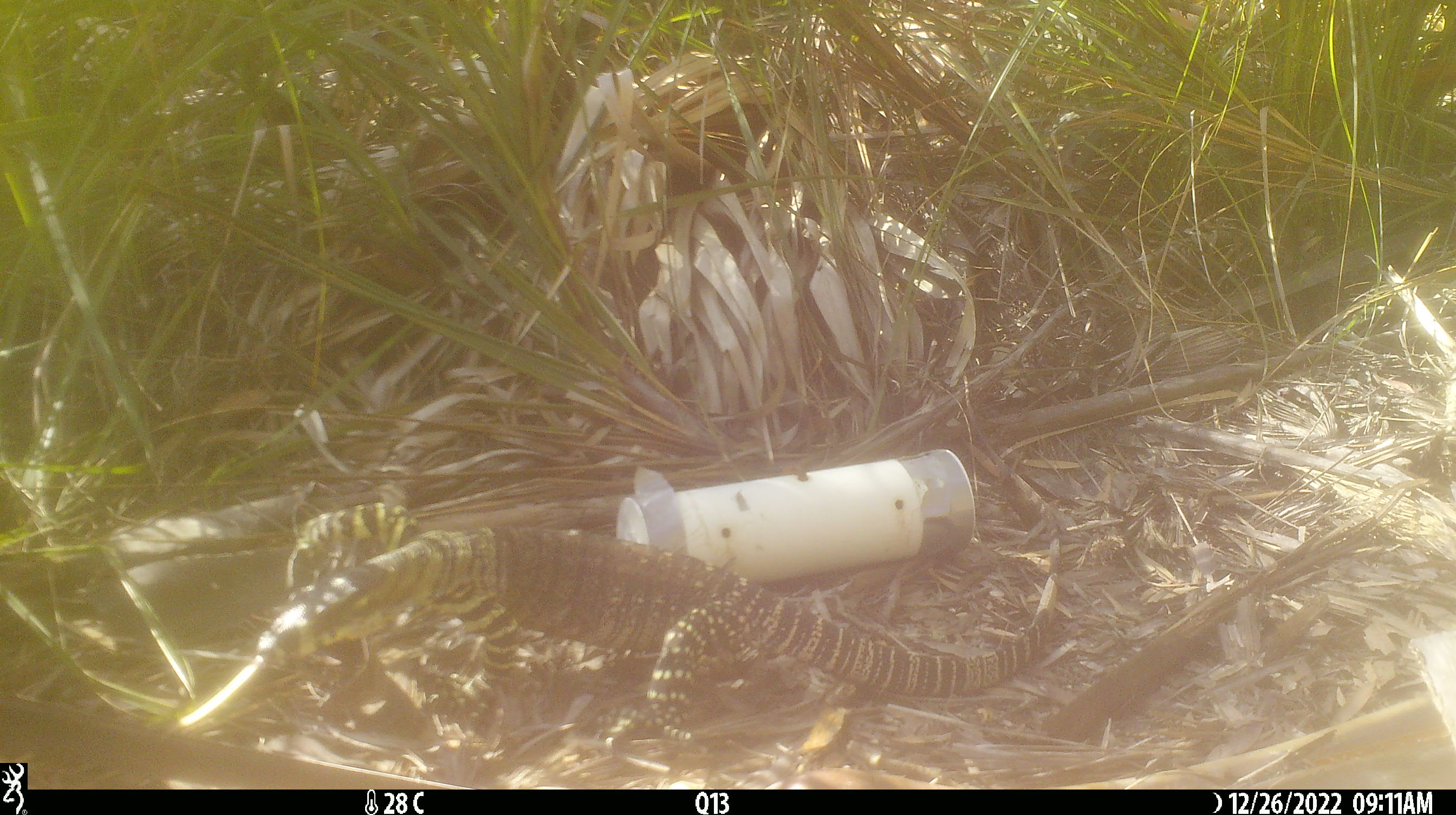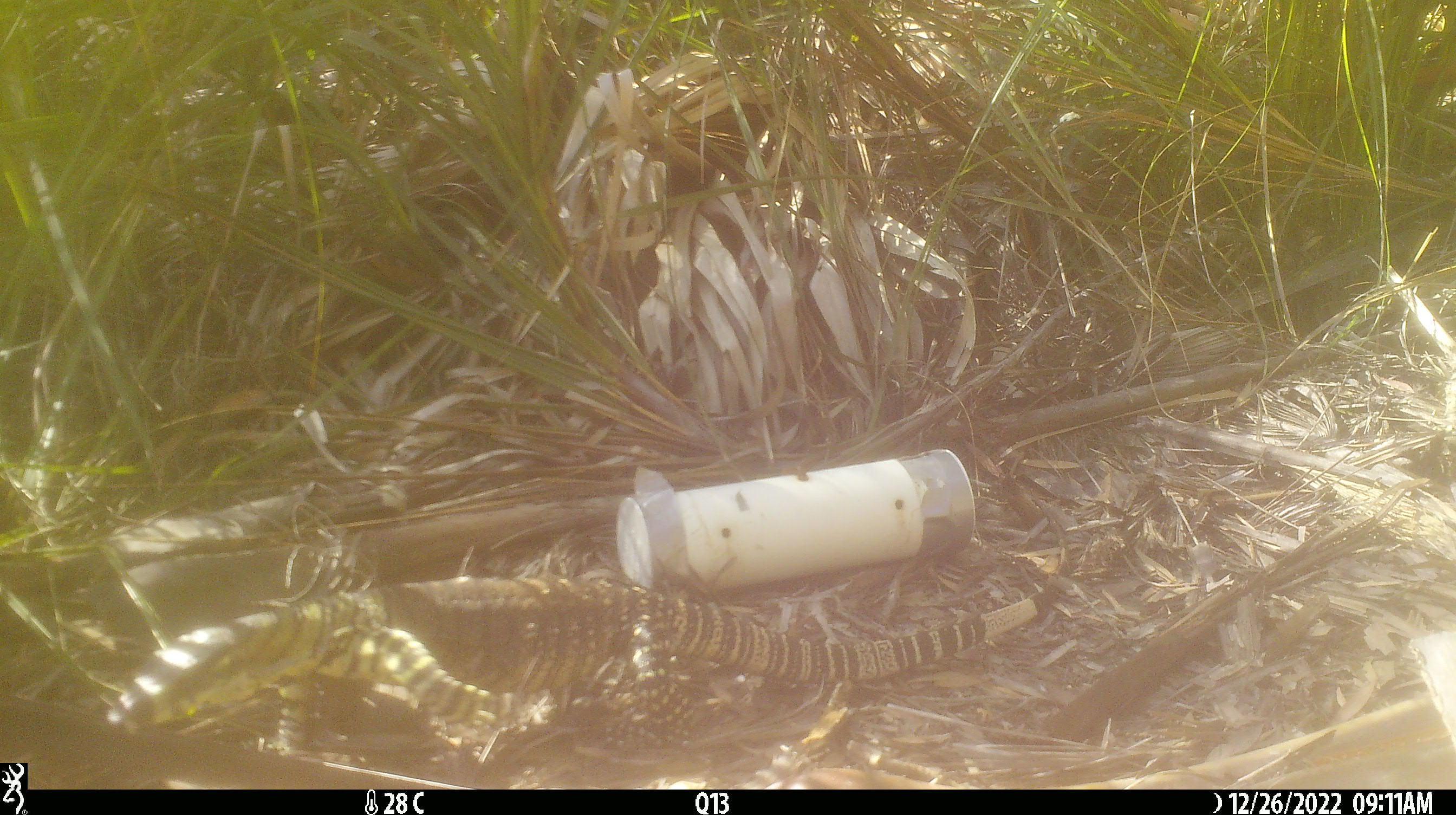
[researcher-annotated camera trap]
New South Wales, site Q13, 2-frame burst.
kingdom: Animalia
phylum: Chordata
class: Reptilia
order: Squamata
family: Varanidae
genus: Varanus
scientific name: Varanus varius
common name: lace monitor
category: goanna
Goanna (lace monitor) (Varanus varius).